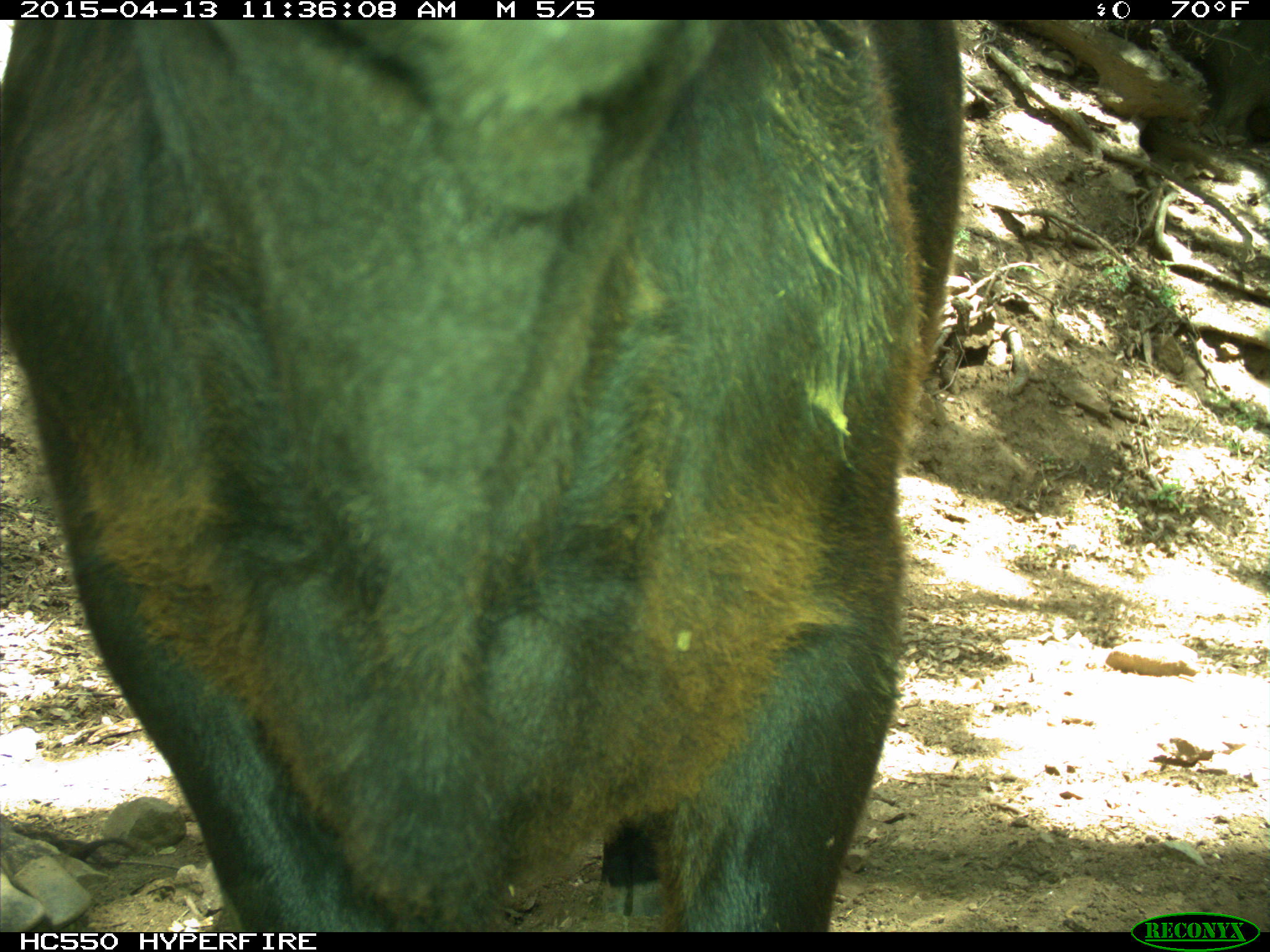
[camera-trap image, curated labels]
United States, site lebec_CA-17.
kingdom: Animalia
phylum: Chordata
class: Mammalia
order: Artiodactyla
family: Bovidae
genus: Bos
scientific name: Bos taurus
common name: domestic cow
Bos taurus (domestic cow).